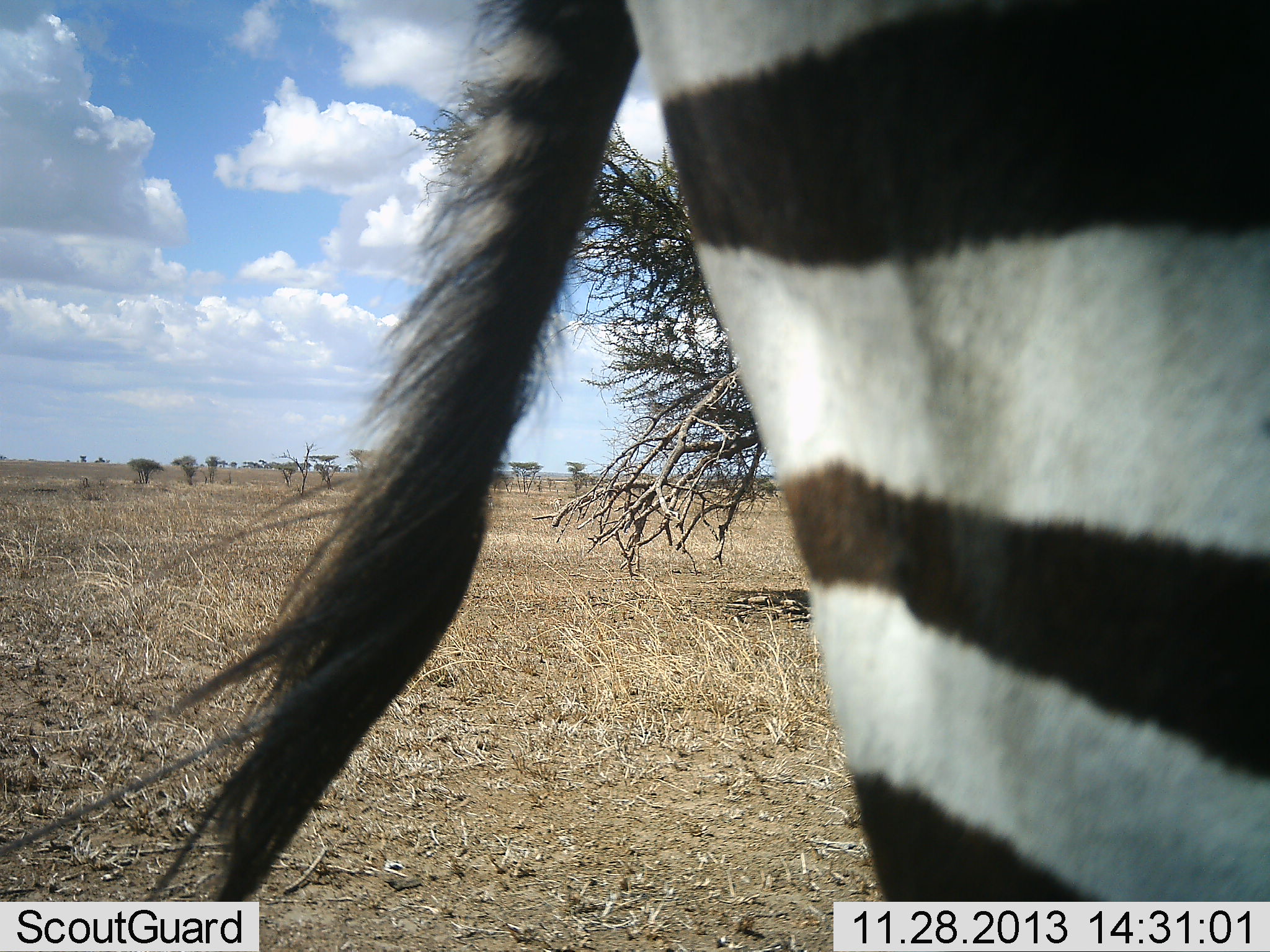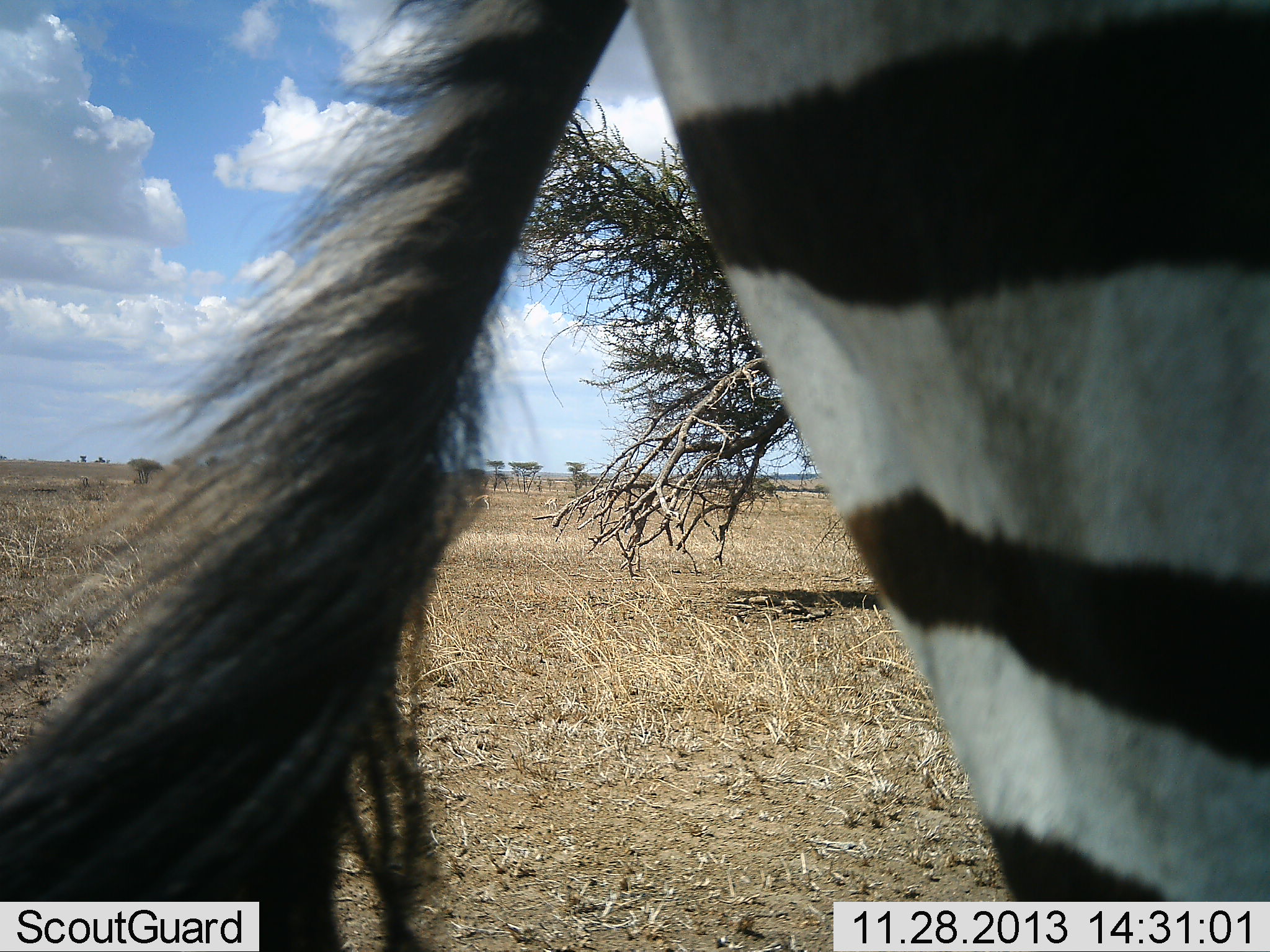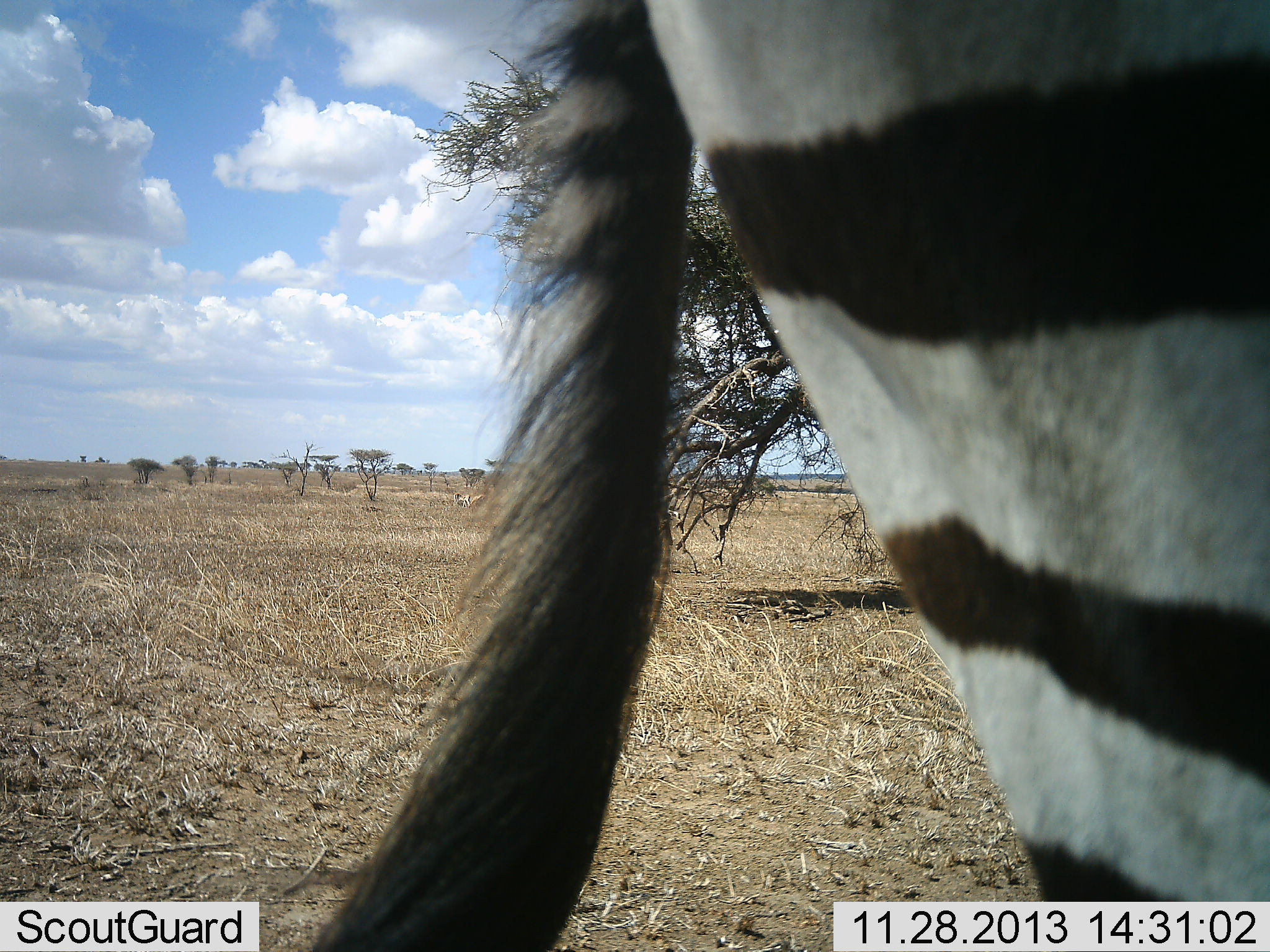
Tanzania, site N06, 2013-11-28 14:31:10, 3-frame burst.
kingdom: Animalia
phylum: Chordata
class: Mammalia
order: Perissodactyla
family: Equidae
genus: Equus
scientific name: Equus quagga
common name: plains zebra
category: zebra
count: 1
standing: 80%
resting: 0%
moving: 20%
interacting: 0%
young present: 0%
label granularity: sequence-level